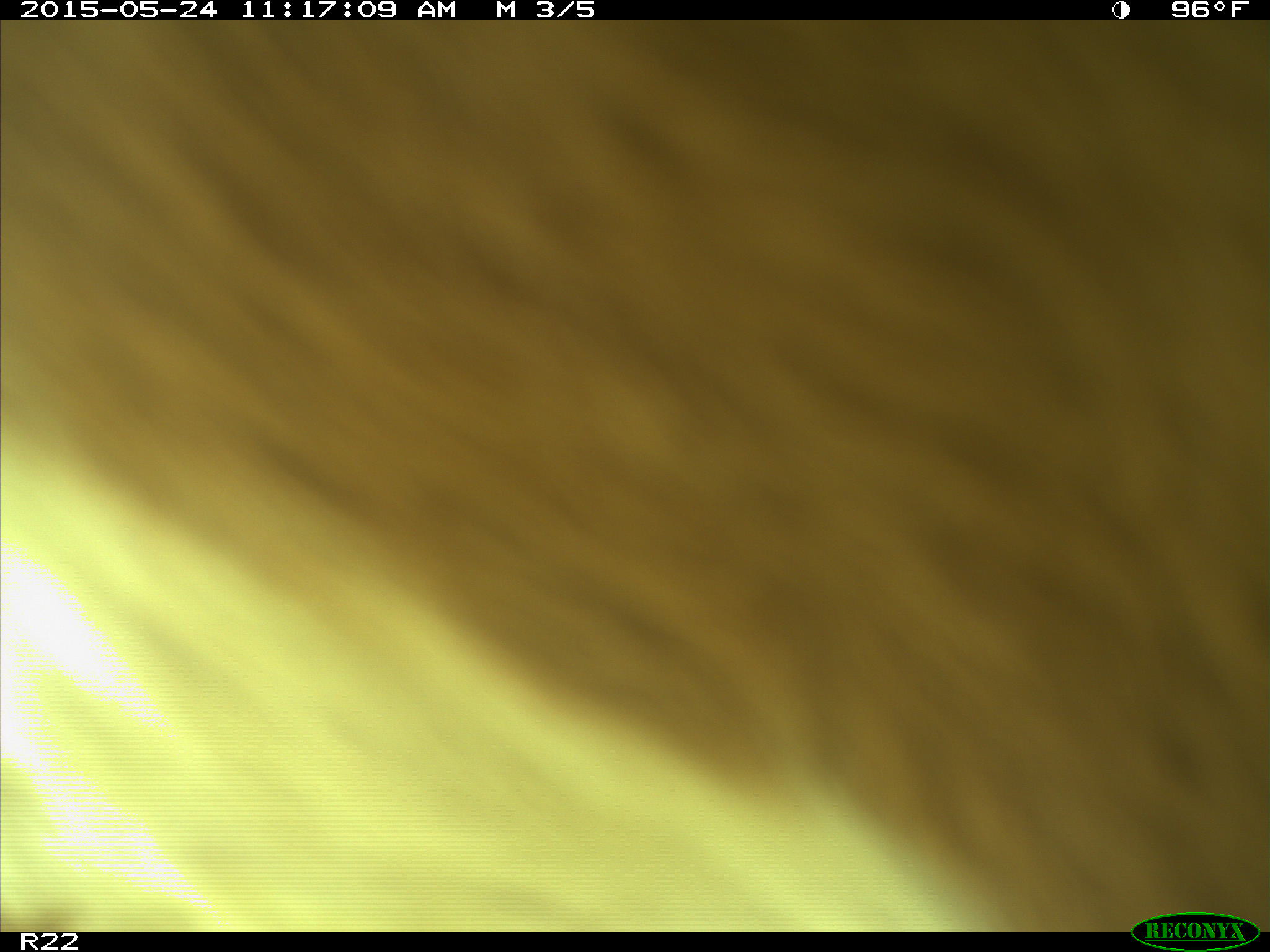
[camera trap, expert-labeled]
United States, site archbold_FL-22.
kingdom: Animalia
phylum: Chordata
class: Mammalia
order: Artiodactyla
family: Bovidae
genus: Bos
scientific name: Bos taurus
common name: domestic cow